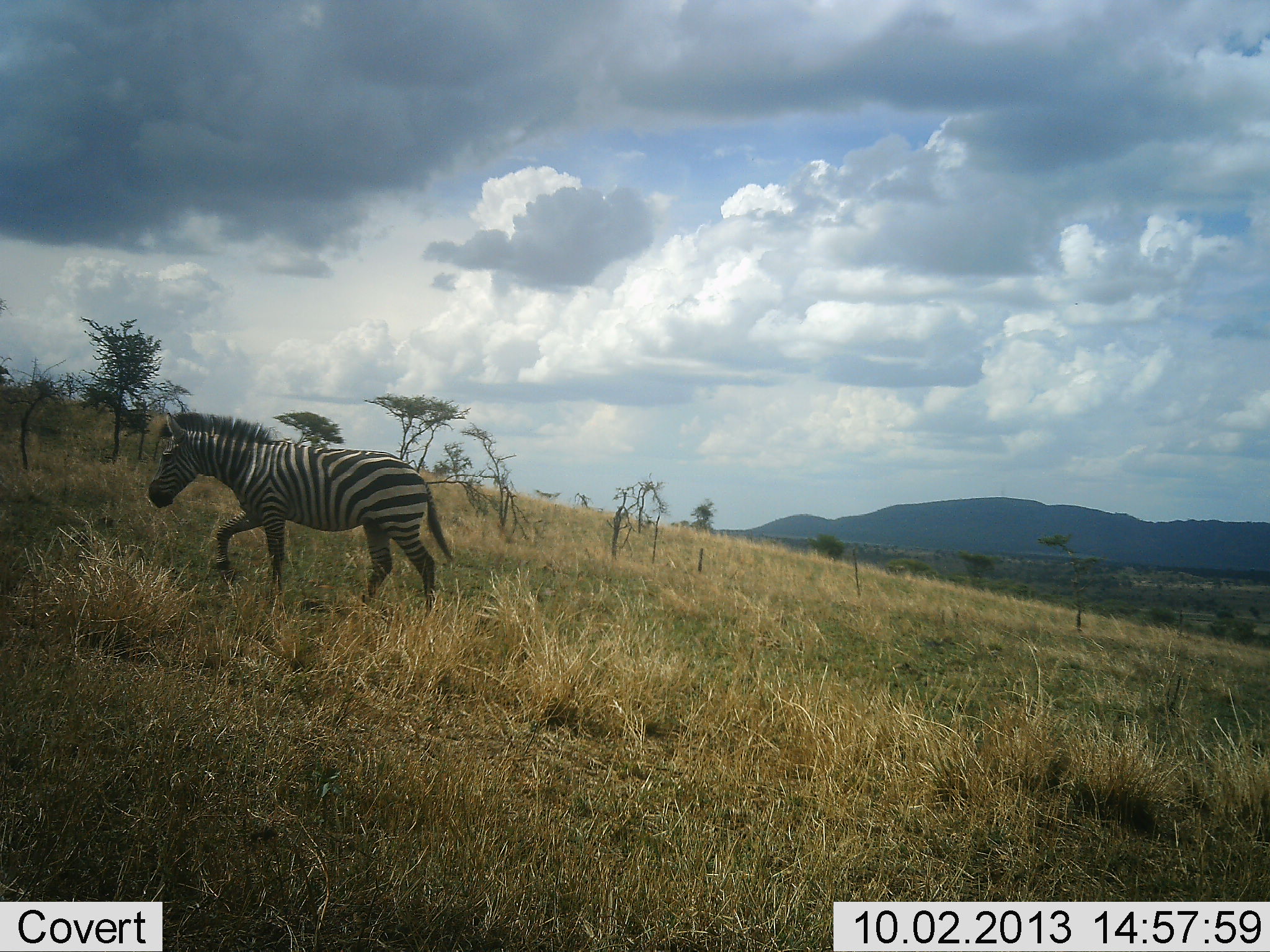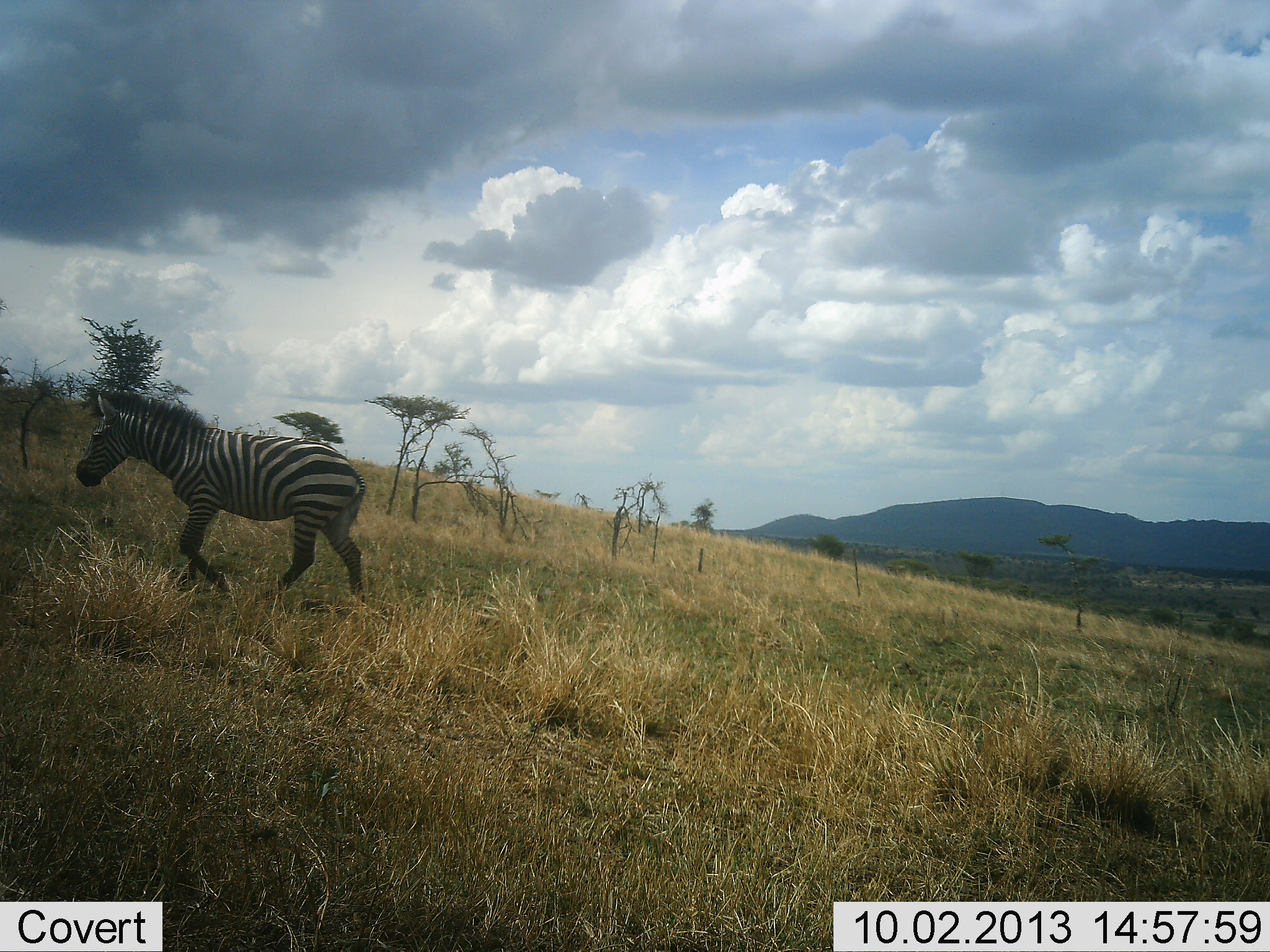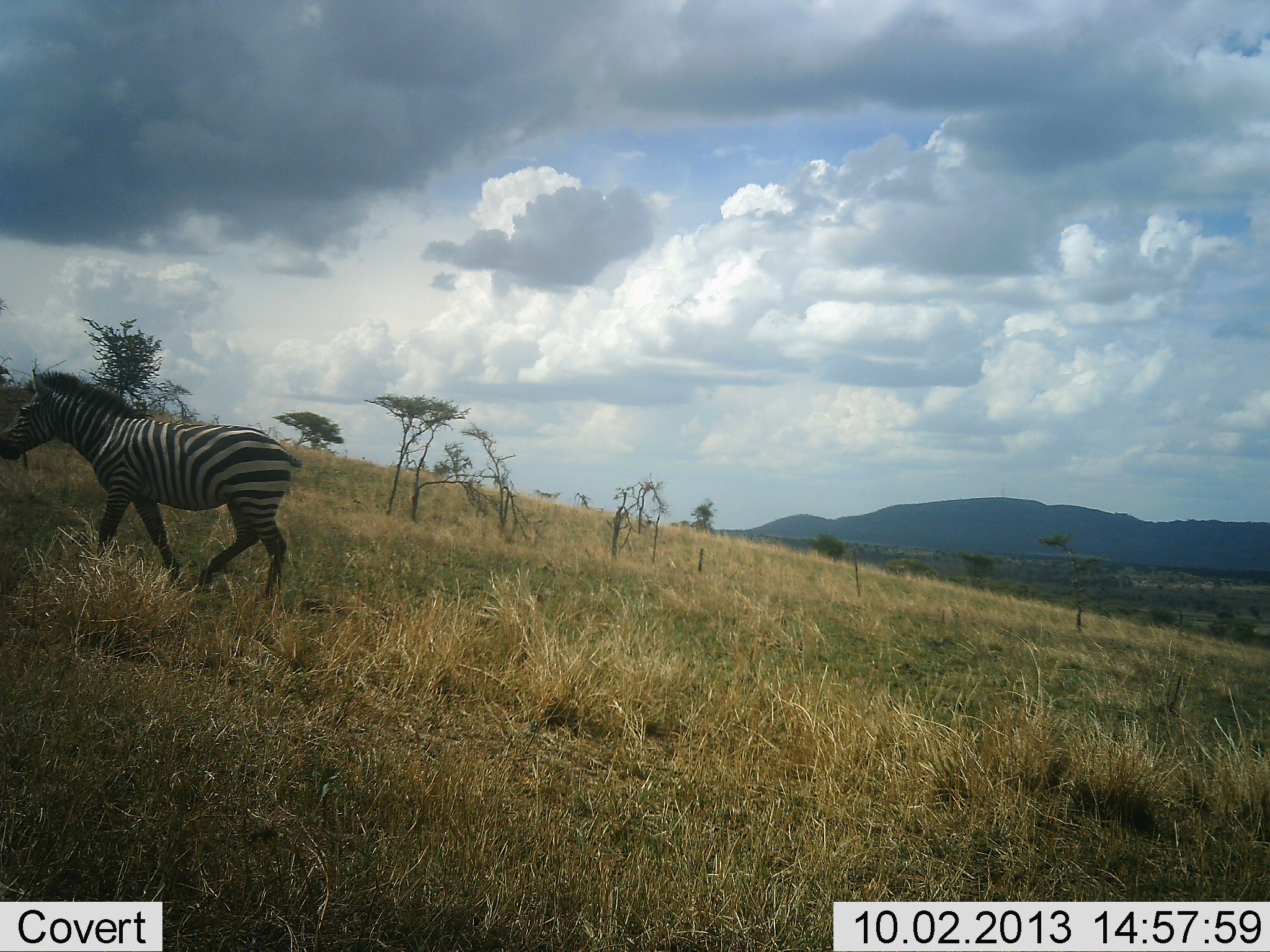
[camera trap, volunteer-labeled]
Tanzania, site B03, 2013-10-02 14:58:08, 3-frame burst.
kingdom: Animalia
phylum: Chordata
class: Mammalia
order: Perissodactyla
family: Equidae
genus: Equus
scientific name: Equus quagga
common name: plains zebra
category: zebra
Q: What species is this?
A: Zebra (plains zebra) (Equus quagga).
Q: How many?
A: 1.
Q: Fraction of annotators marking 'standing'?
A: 10%.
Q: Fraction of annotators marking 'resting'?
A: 0%.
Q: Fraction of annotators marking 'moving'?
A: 90%.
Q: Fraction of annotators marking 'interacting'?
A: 0%.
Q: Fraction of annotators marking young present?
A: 0%.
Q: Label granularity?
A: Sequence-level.